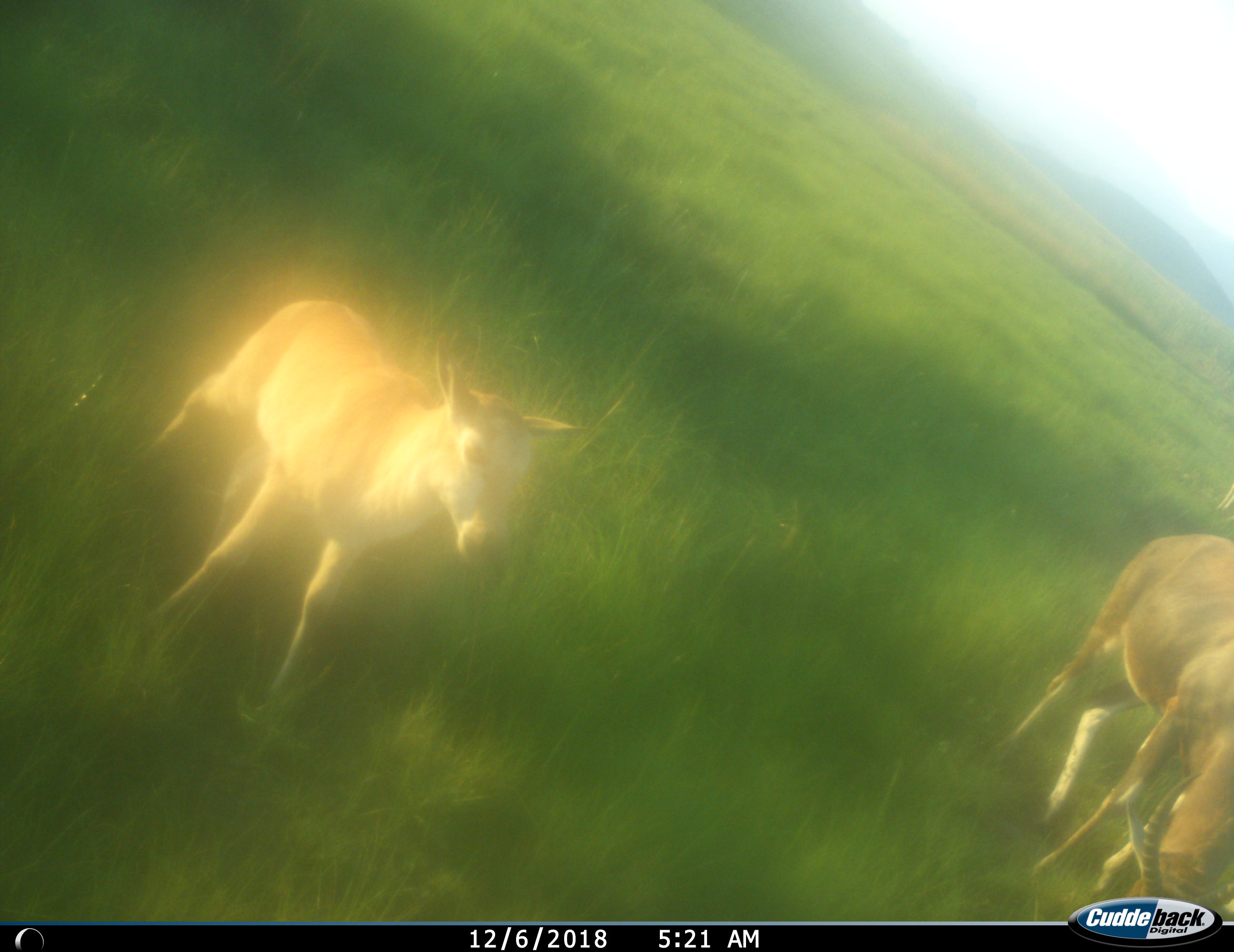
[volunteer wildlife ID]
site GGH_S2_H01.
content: unidentified animal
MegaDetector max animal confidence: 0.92